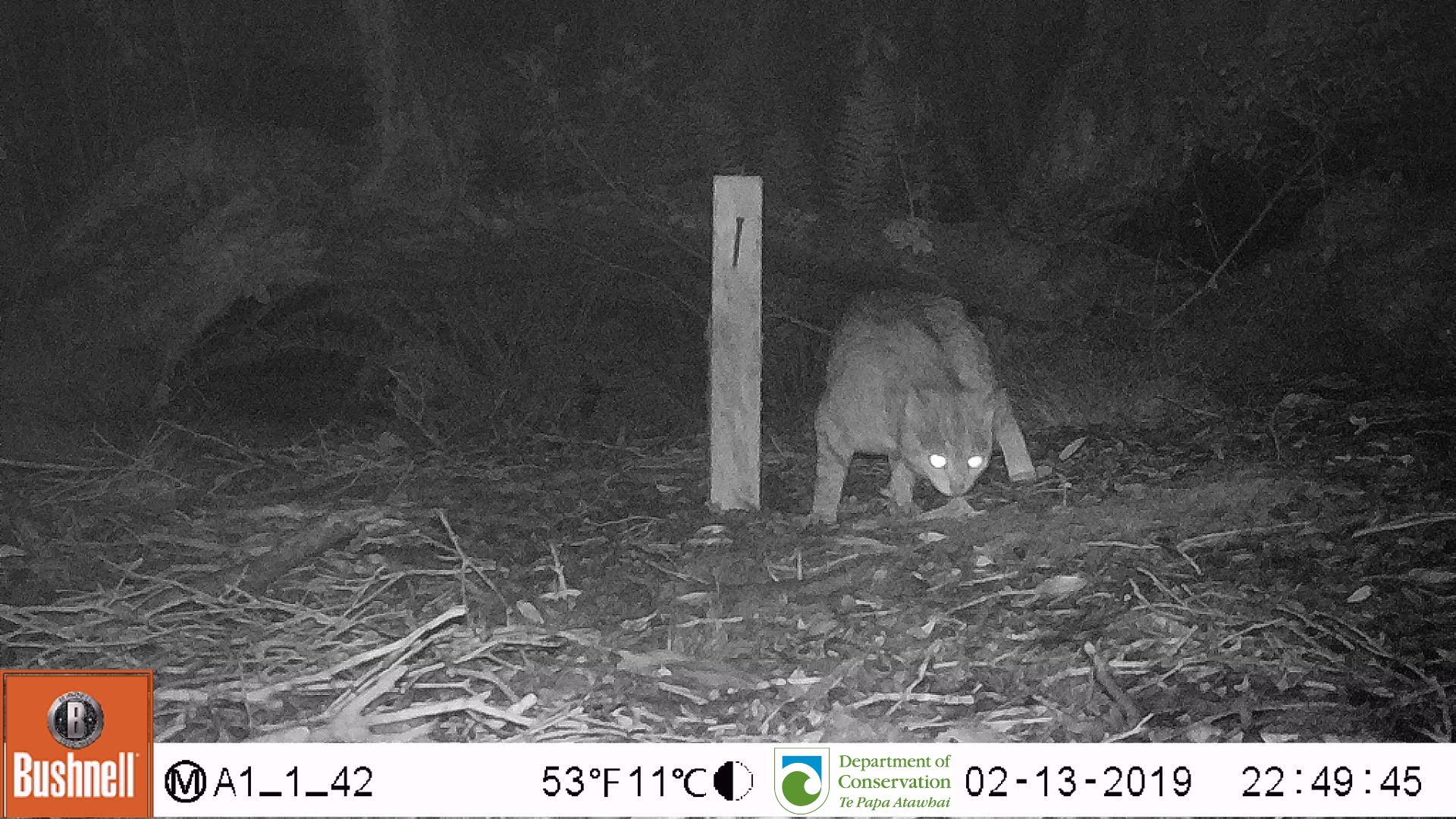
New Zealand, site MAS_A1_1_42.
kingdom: Animalia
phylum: Chordata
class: Mammalia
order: Carnivora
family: Felidae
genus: Felis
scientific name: Felis catus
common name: domestic cat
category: cat